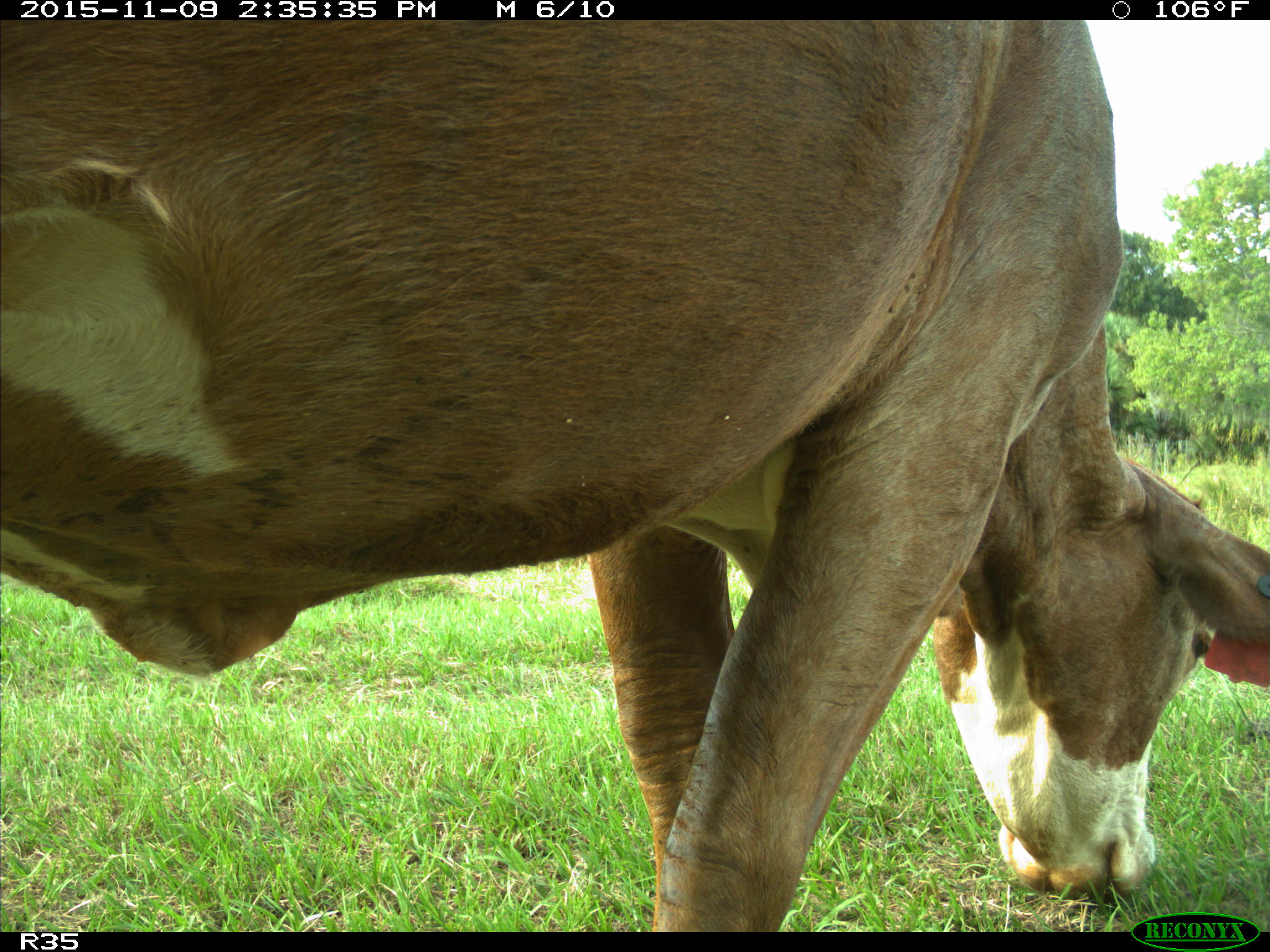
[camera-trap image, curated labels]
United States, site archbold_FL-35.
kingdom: Animalia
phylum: Chordata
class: Mammalia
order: Artiodactyla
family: Bovidae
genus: Bos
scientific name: Bos taurus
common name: domestic cow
Bos taurus (domestic cow).